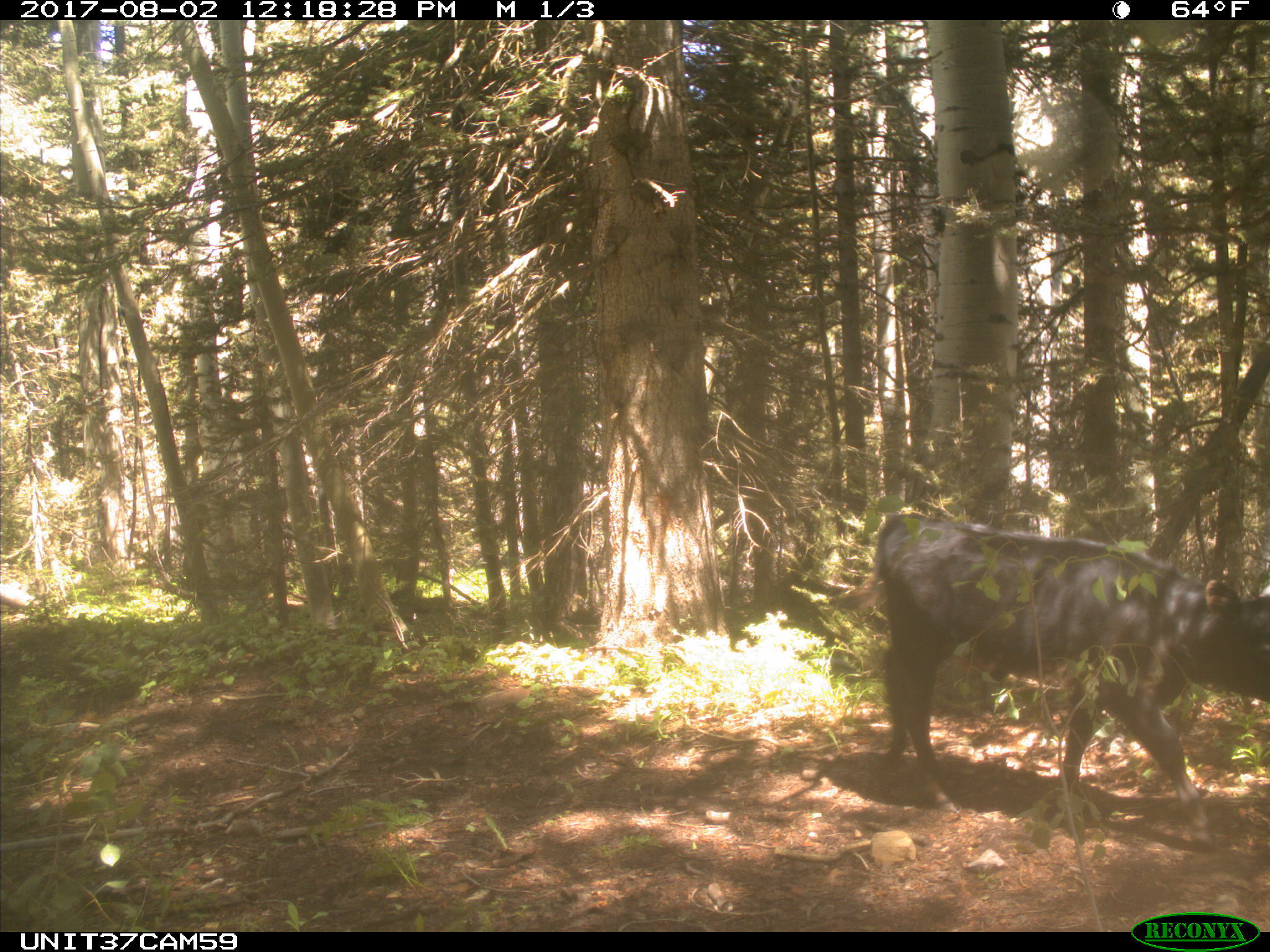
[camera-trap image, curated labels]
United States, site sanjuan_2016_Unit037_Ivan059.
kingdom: Animalia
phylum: Chordata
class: Mammalia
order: Artiodactyla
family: Bovidae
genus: Bos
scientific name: Bos taurus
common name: domestic cow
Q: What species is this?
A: Bos taurus (domestic cow).